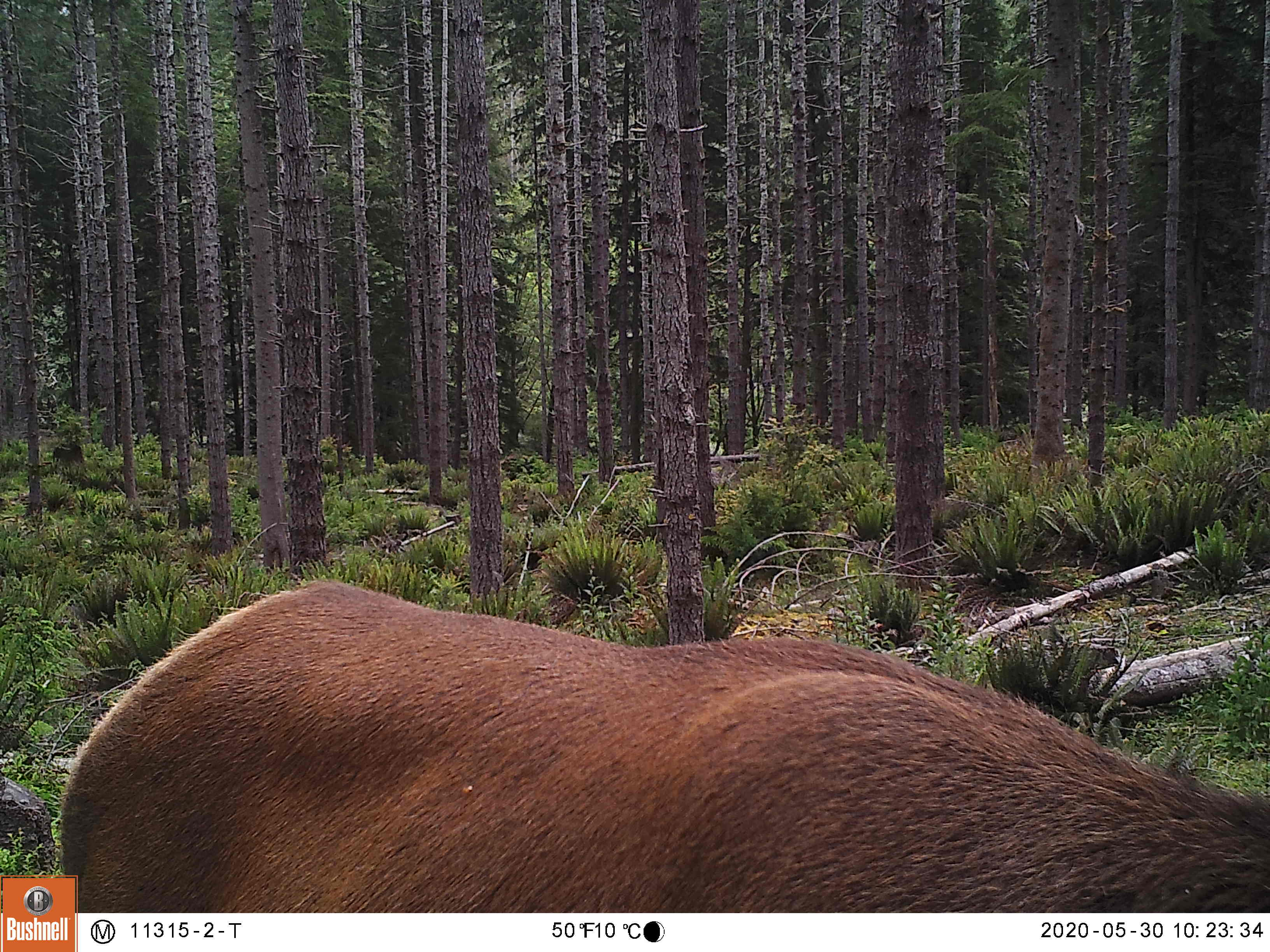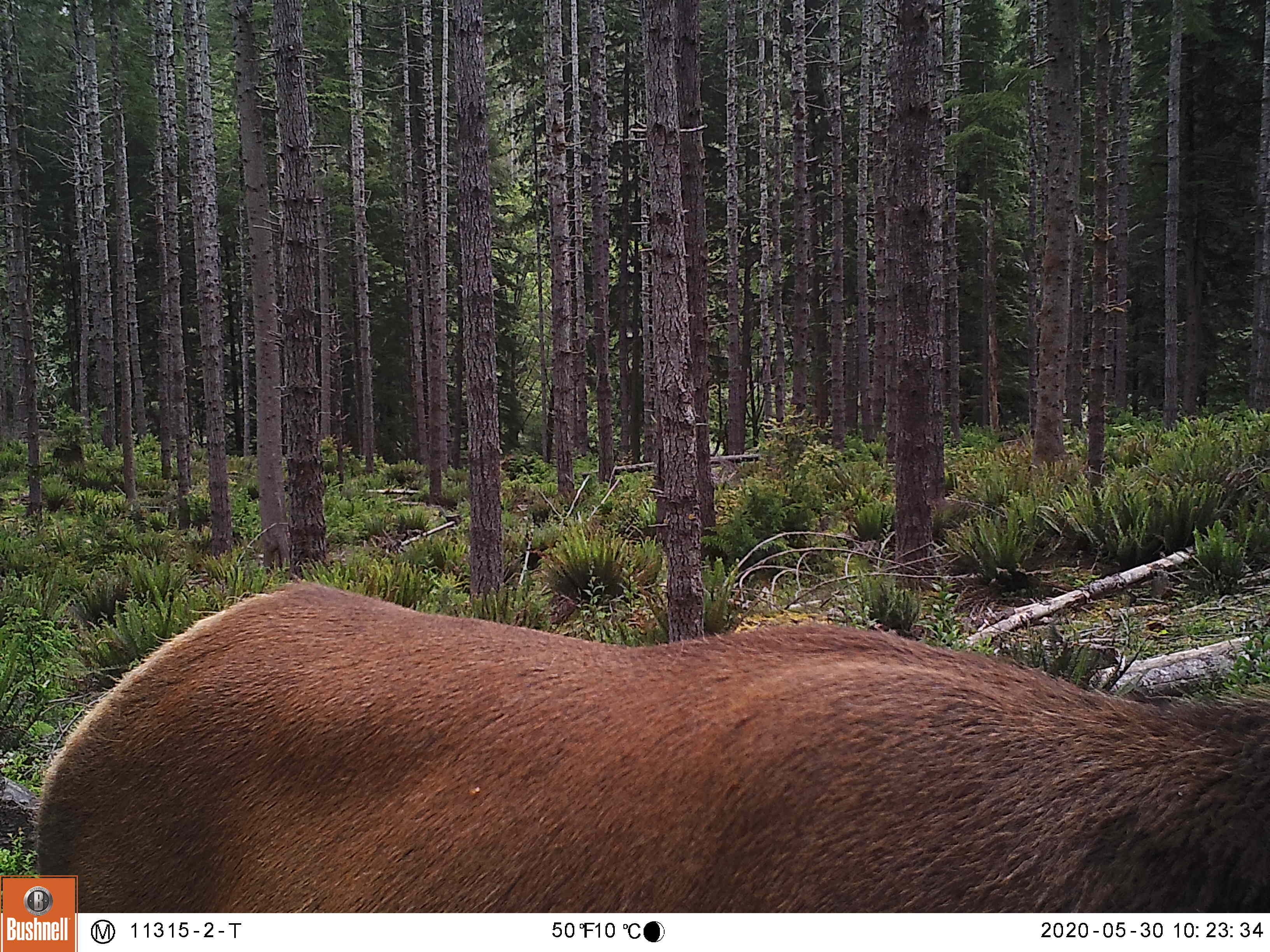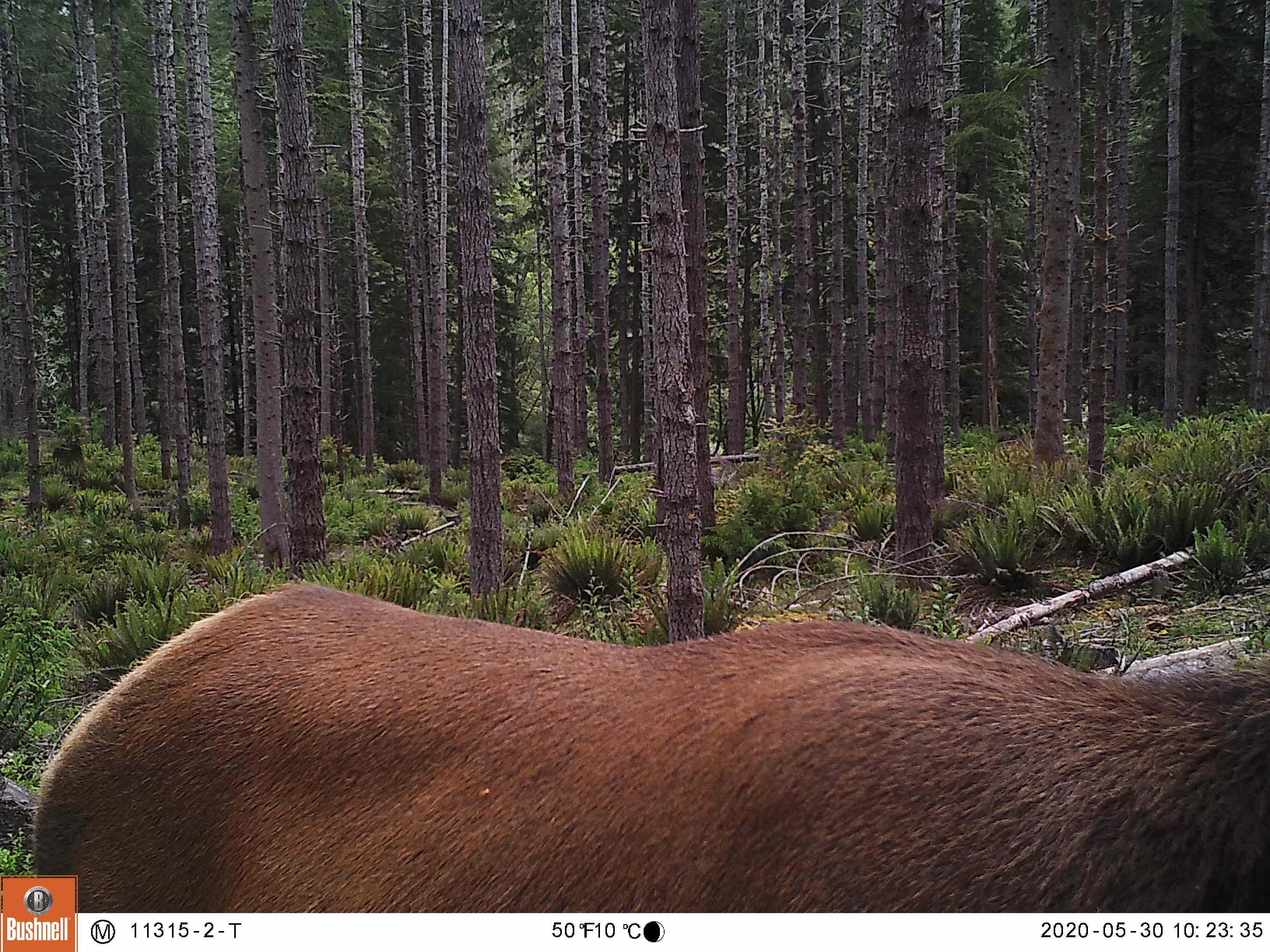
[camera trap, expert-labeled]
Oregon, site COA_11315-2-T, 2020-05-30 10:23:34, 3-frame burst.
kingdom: Animalia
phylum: Chordata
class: Mammalia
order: Artiodactyla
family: Cervidae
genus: Cervus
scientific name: Cervus canadensis roosevelti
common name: roosevelt elk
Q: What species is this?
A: Roosevelt elk (Cervus canadensis roosevelti).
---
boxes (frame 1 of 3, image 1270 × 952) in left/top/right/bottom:
roosevelt elk: 49/567/1259/869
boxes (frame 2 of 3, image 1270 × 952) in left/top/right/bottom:
roosevelt elk: 27/574/1259/871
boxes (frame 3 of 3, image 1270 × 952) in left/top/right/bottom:
roosevelt elk: 20/576/1259/867